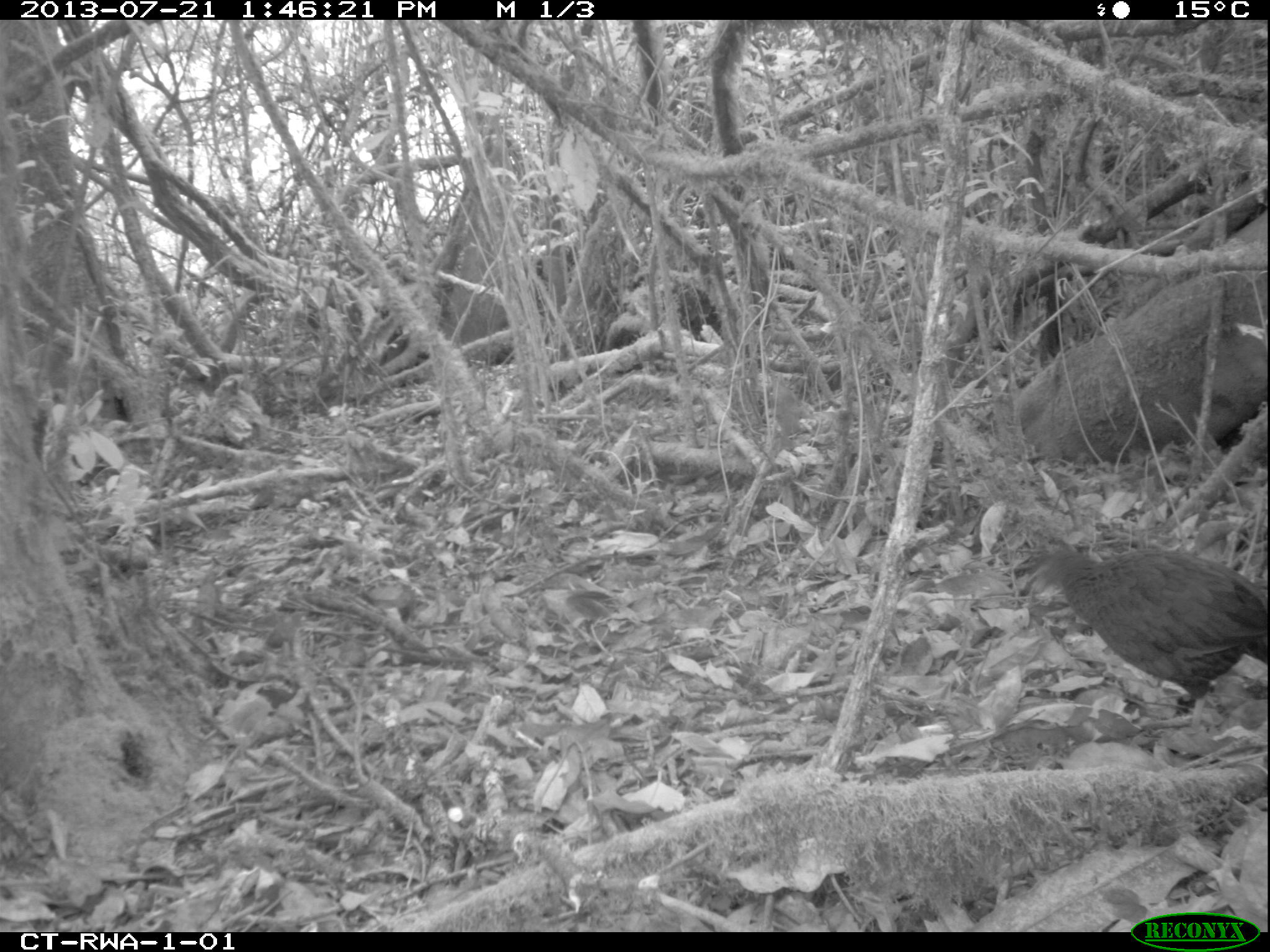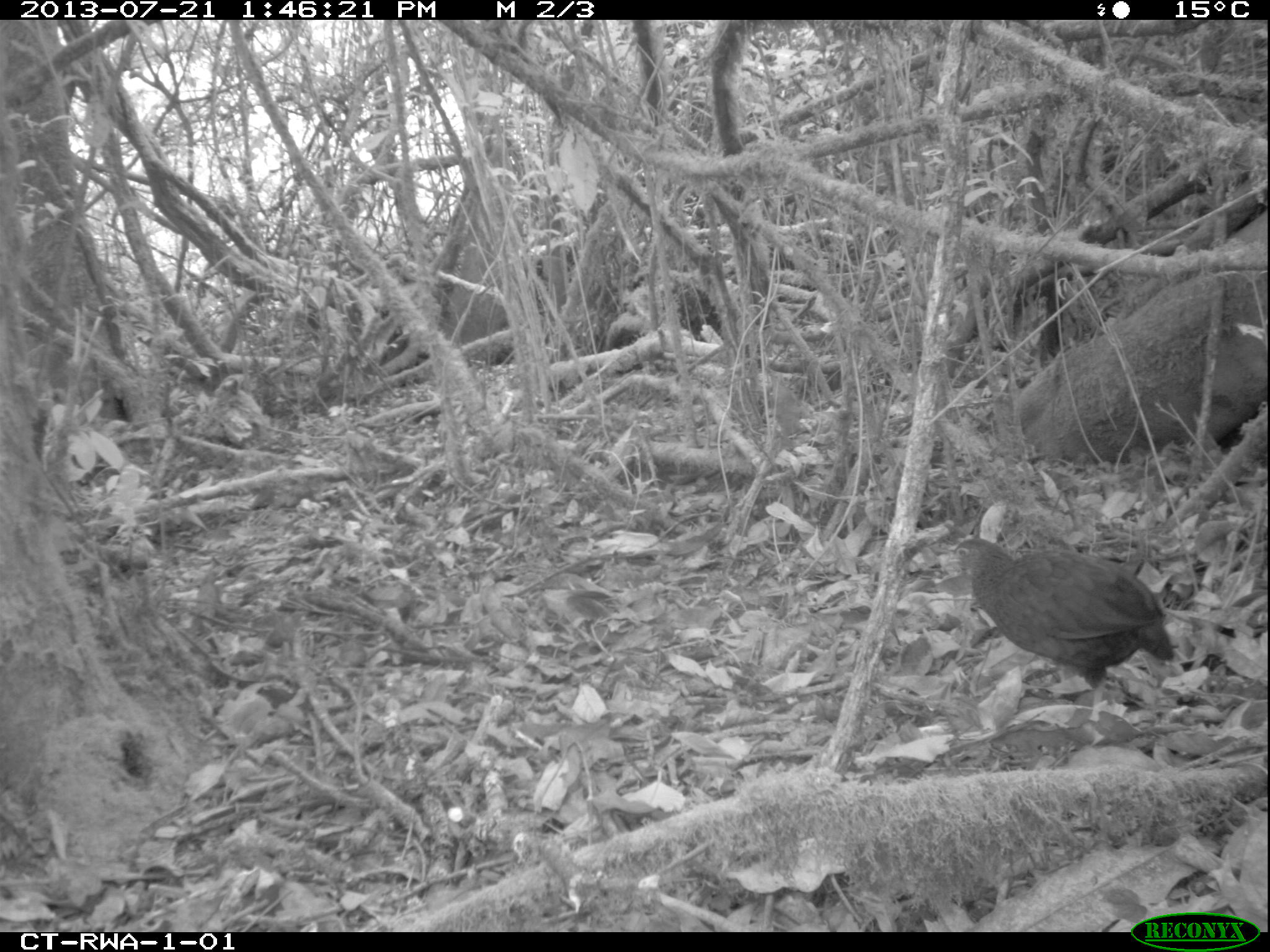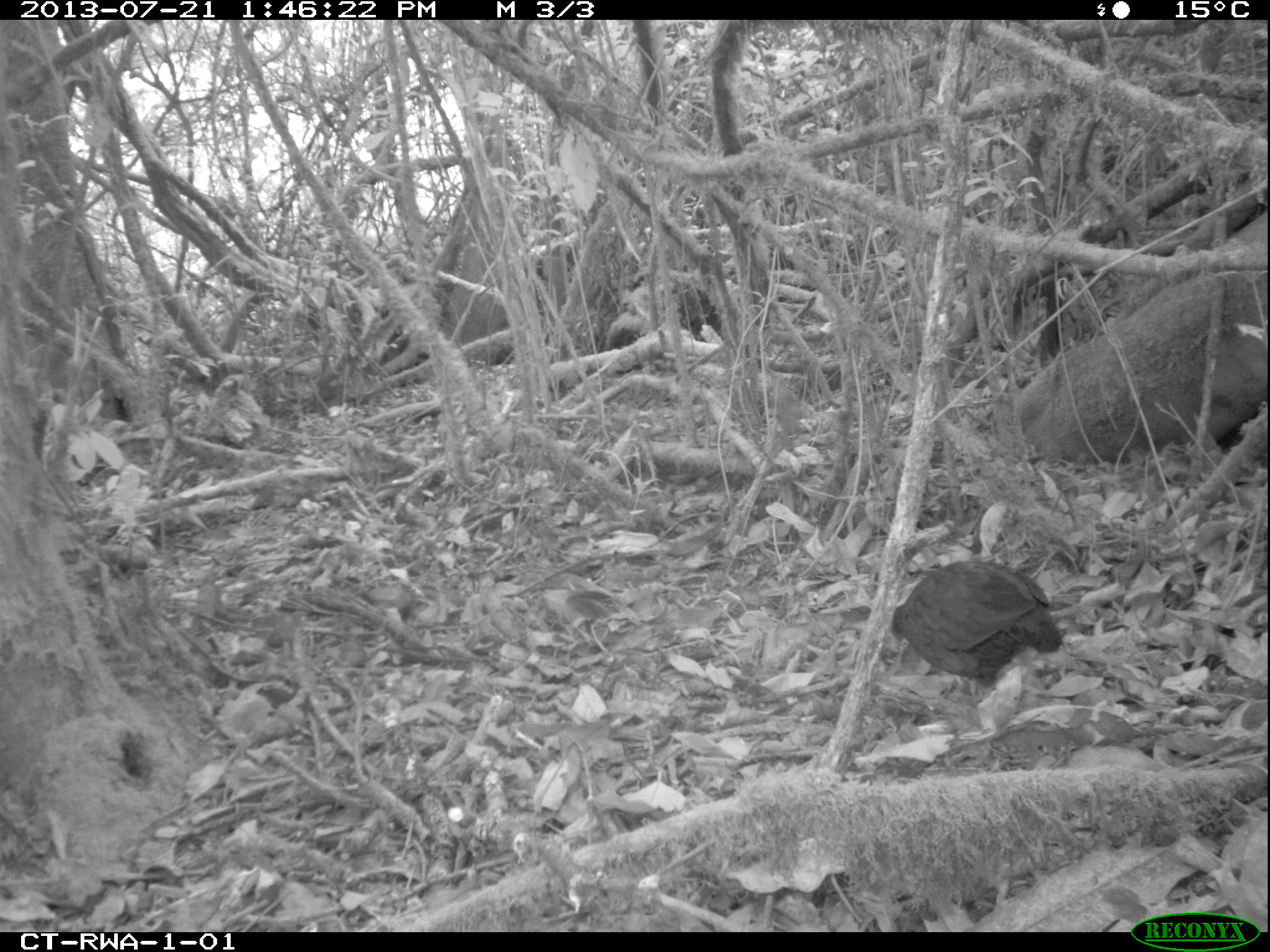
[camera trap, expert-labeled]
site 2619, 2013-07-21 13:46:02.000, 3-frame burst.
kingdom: Animalia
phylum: Chordata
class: Aves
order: Galliformes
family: Phasianidae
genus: Pternistis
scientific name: Pternistis nobilis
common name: handsome francolin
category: francolinus nobilis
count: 1